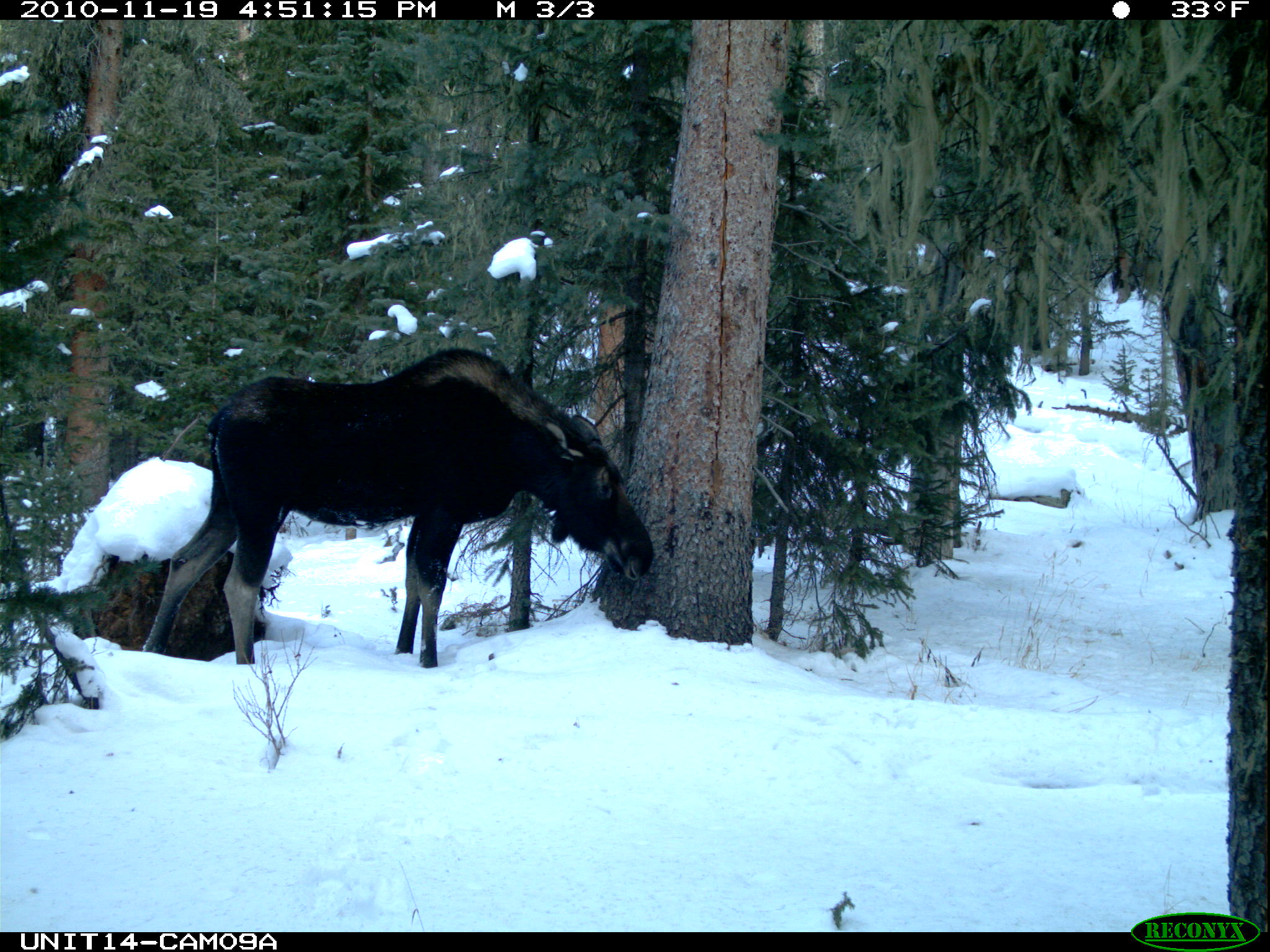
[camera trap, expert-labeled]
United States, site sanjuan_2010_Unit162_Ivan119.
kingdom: Animalia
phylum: Chordata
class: Mammalia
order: Artiodactyla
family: Cervidae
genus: Alces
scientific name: Alces alces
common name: moose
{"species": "Alces alces (moose)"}